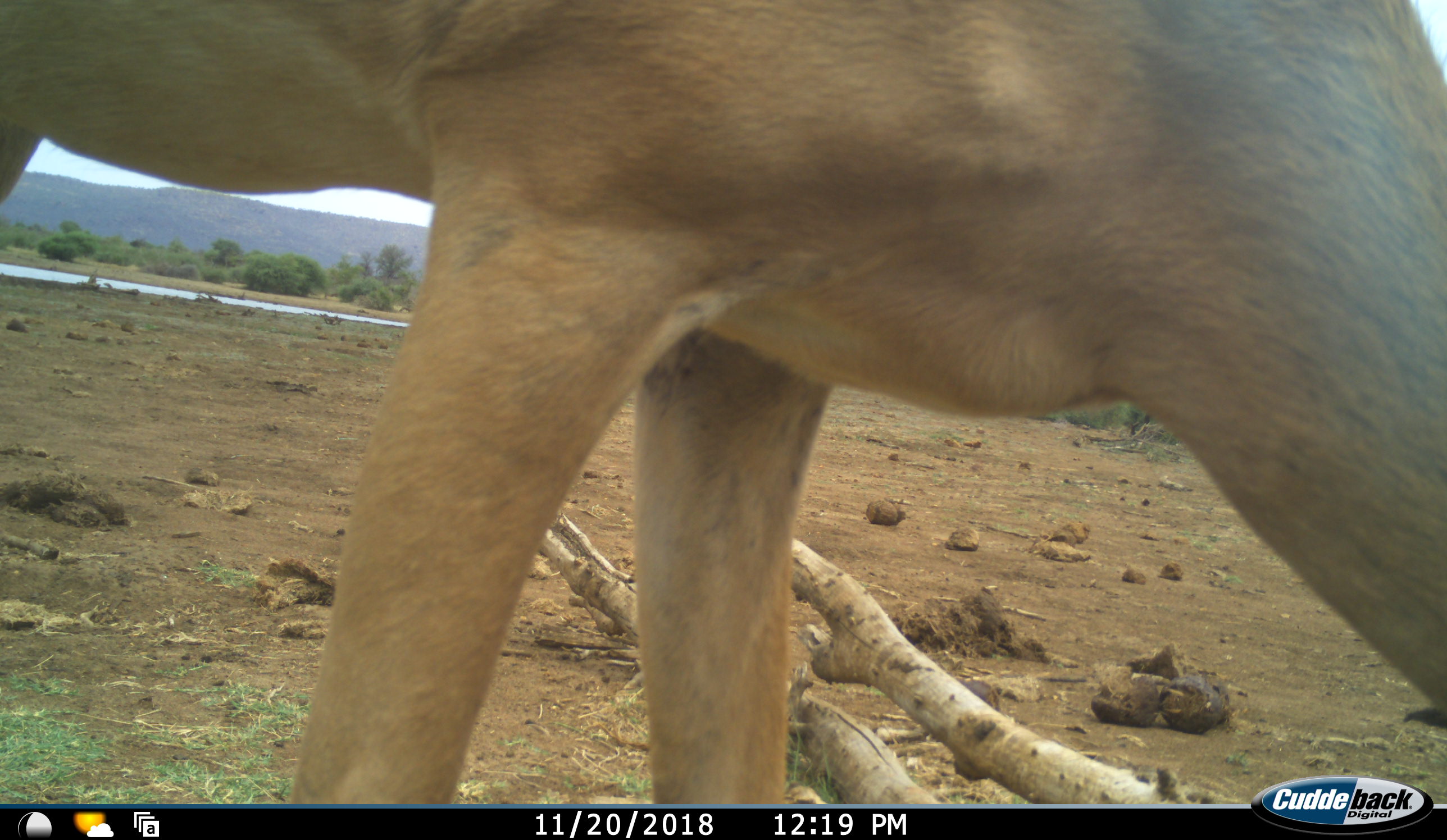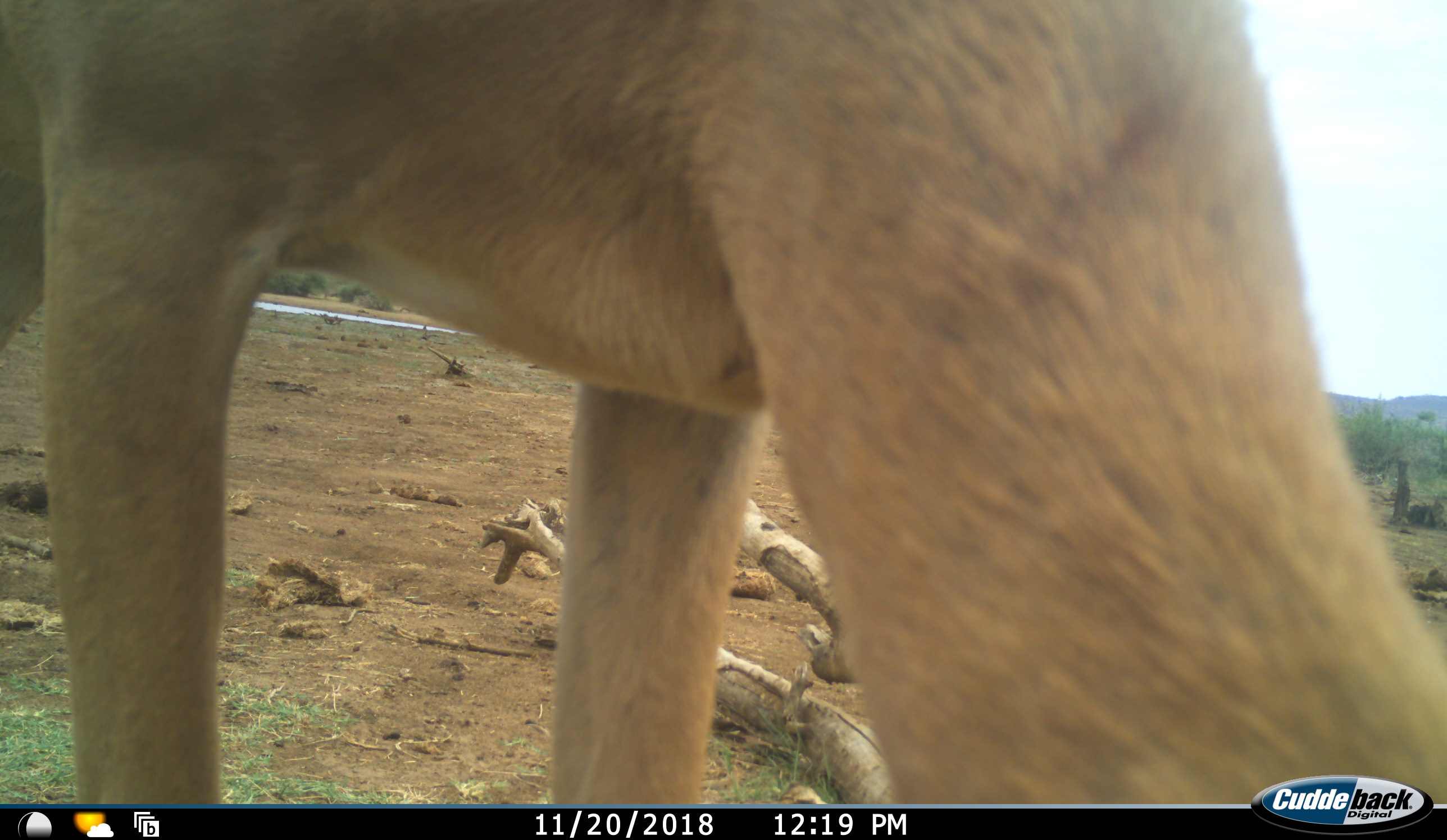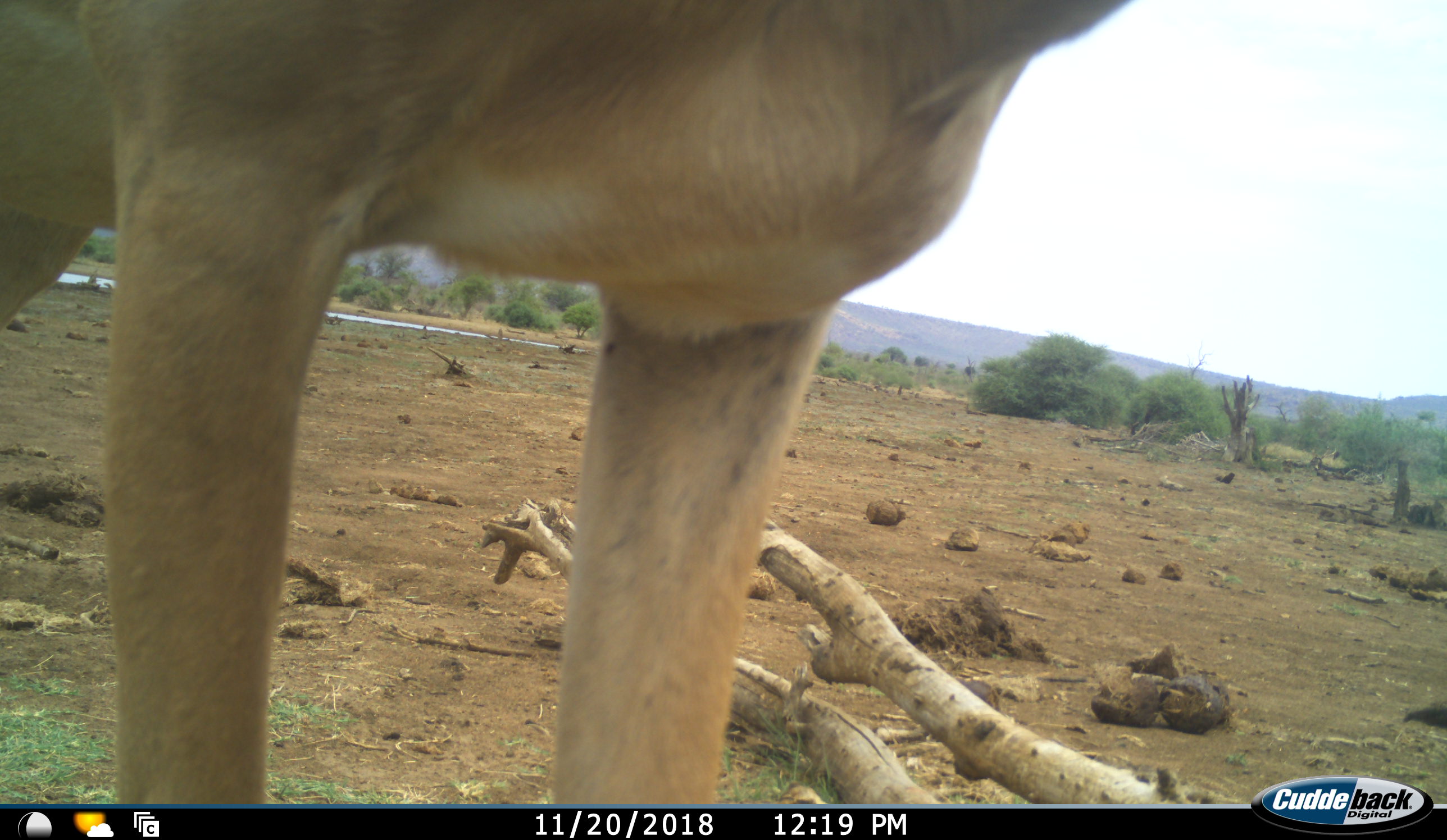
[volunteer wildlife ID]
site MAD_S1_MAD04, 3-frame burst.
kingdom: Animalia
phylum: Chordata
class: Mammalia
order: Artiodactyla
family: Bovidae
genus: Aepyceros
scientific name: Aepyceros melampus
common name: impala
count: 1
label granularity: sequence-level